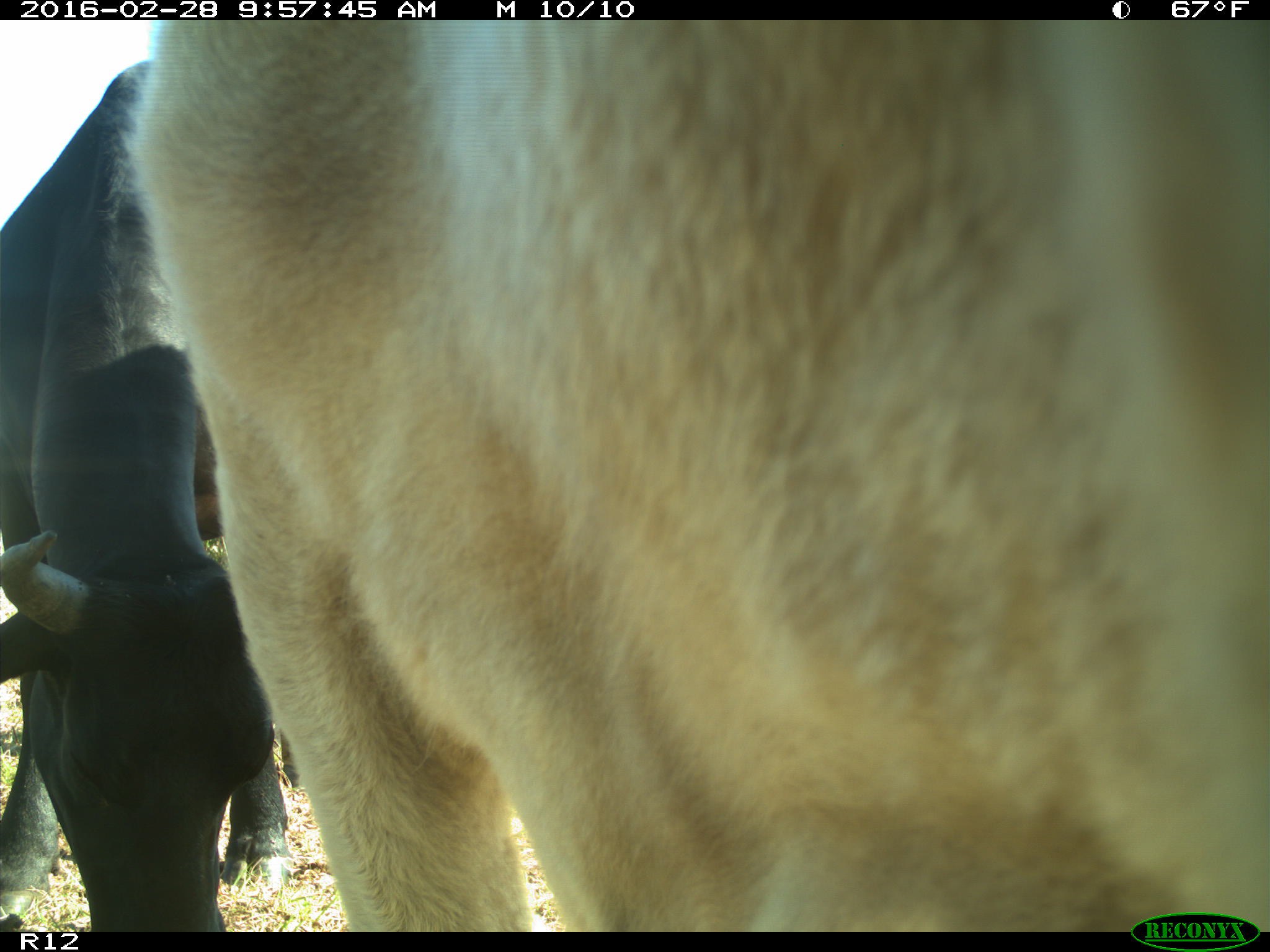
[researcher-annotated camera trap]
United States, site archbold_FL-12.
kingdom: Animalia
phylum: Chordata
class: Mammalia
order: Artiodactyla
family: Bovidae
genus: Bos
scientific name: Bos taurus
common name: domestic cow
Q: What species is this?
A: Bos taurus (domestic cow).